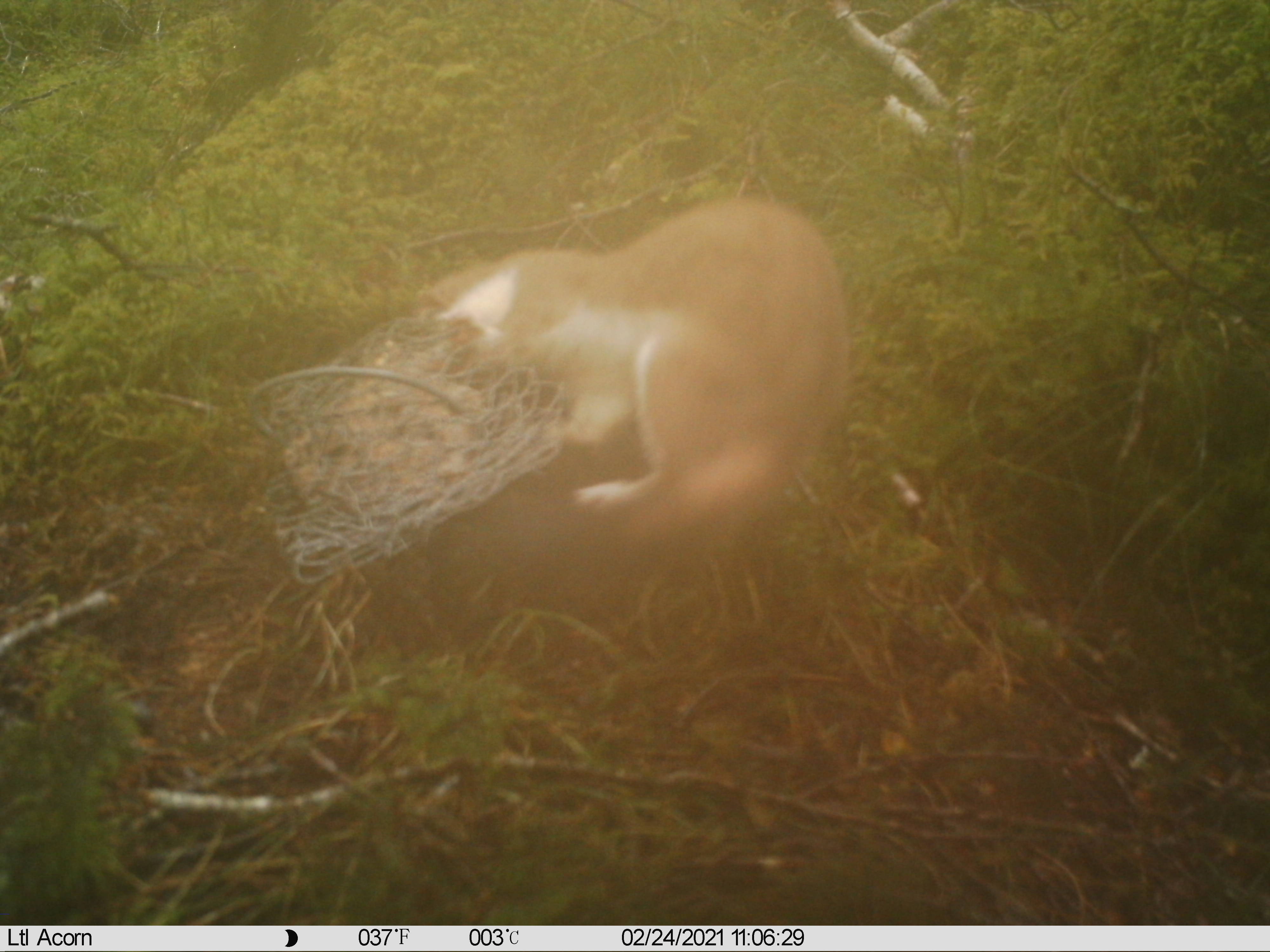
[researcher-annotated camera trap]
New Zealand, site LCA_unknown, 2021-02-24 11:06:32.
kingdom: Animalia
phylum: Chordata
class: Mammalia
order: Carnivora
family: Mustelidae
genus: Mustela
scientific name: Mustela erminea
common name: stoat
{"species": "stoat (Mustela erminea)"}